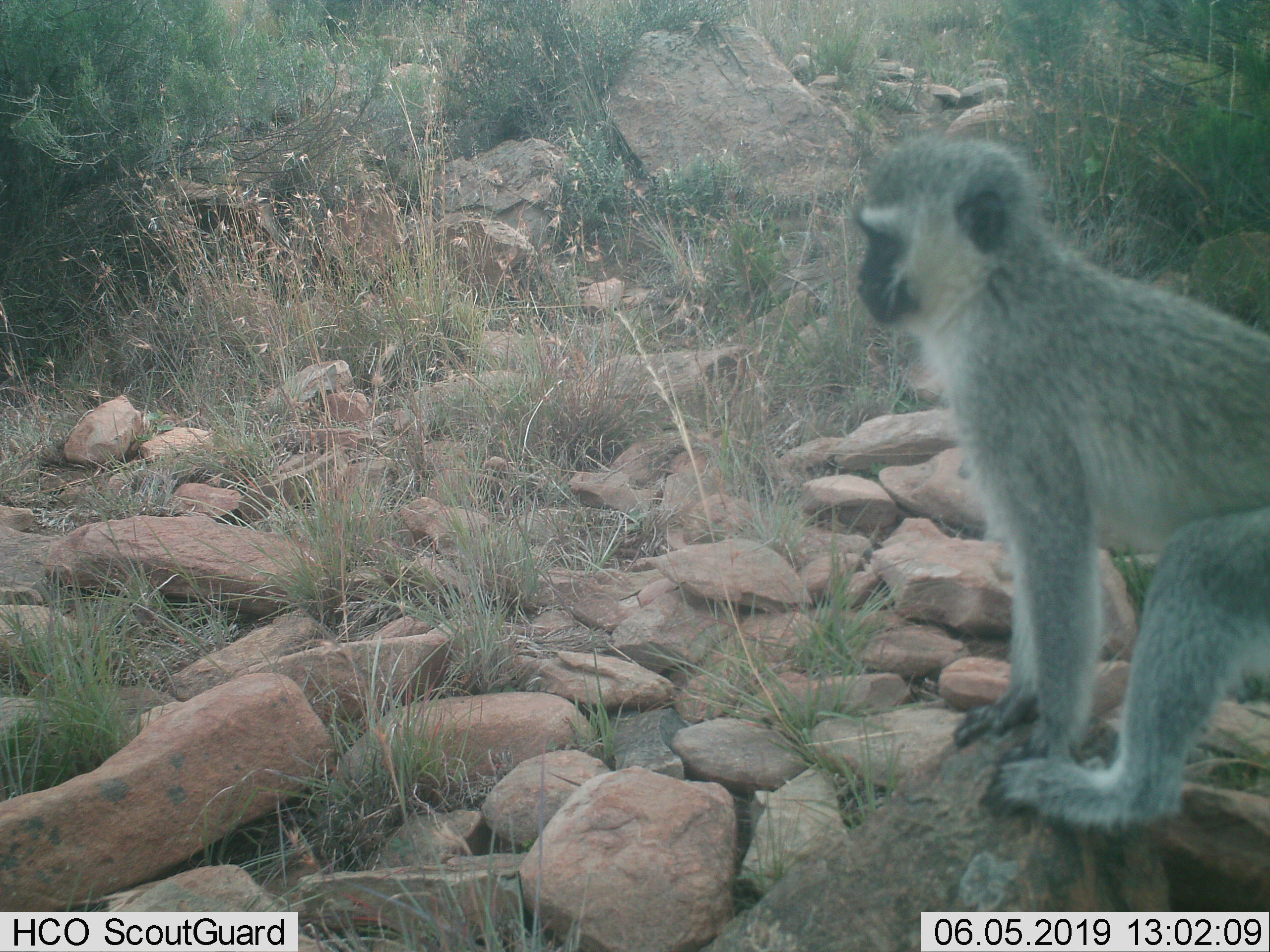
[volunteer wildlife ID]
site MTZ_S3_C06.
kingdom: Animalia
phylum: Chordata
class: Mammalia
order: Primates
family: Cercopithecidae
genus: Chlorocebus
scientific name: Chlorocebus pygerythrus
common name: vervet monkey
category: monkeyvervet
Monkeyvervet (vervet monkey) (Chlorocebus pygerythrus), count 1. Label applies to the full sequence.